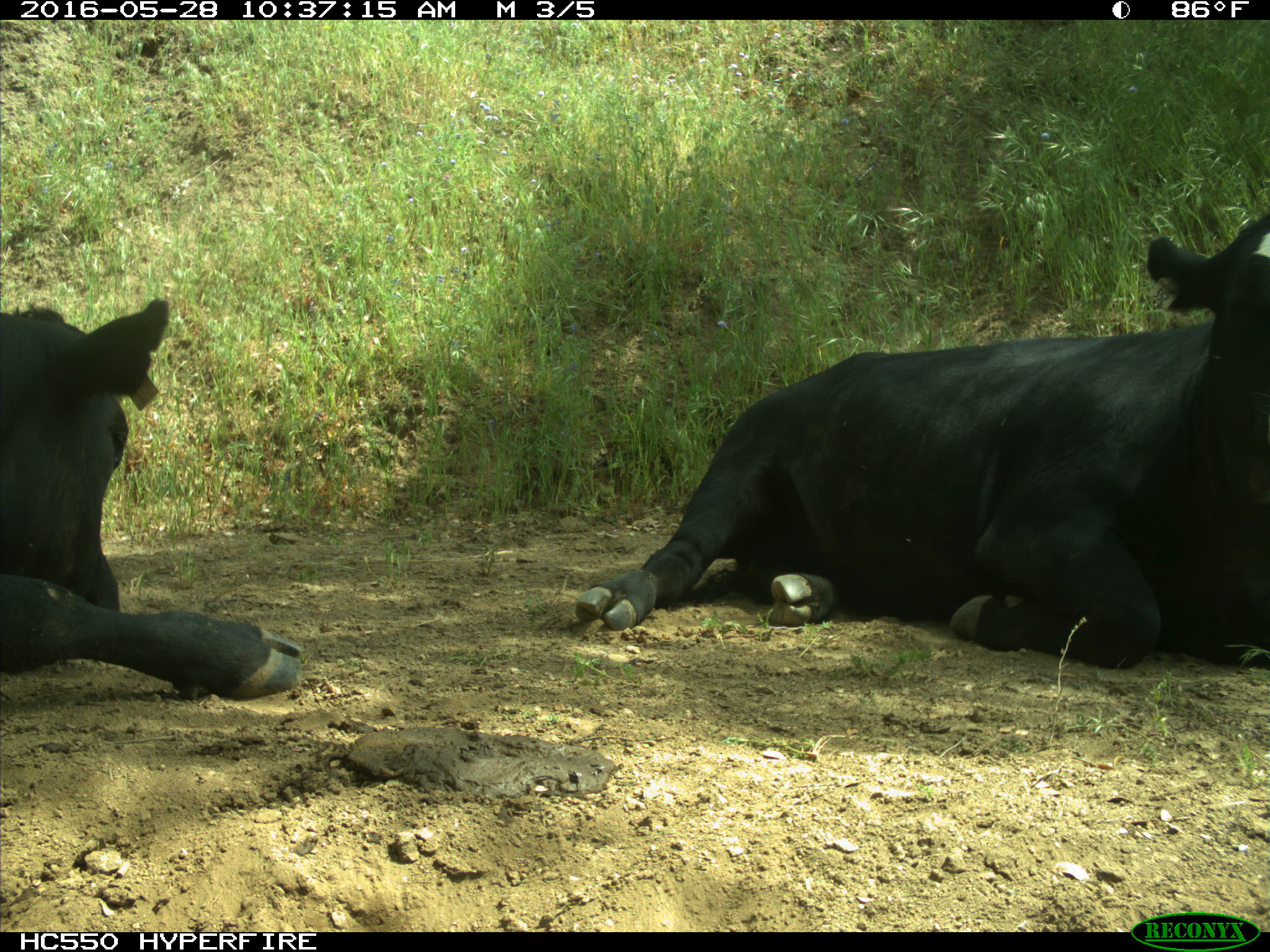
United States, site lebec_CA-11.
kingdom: Animalia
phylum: Chordata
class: Mammalia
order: Artiodactyla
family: Bovidae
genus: Bos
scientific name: Bos taurus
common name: domestic cow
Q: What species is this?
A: Bos taurus (domestic cow).